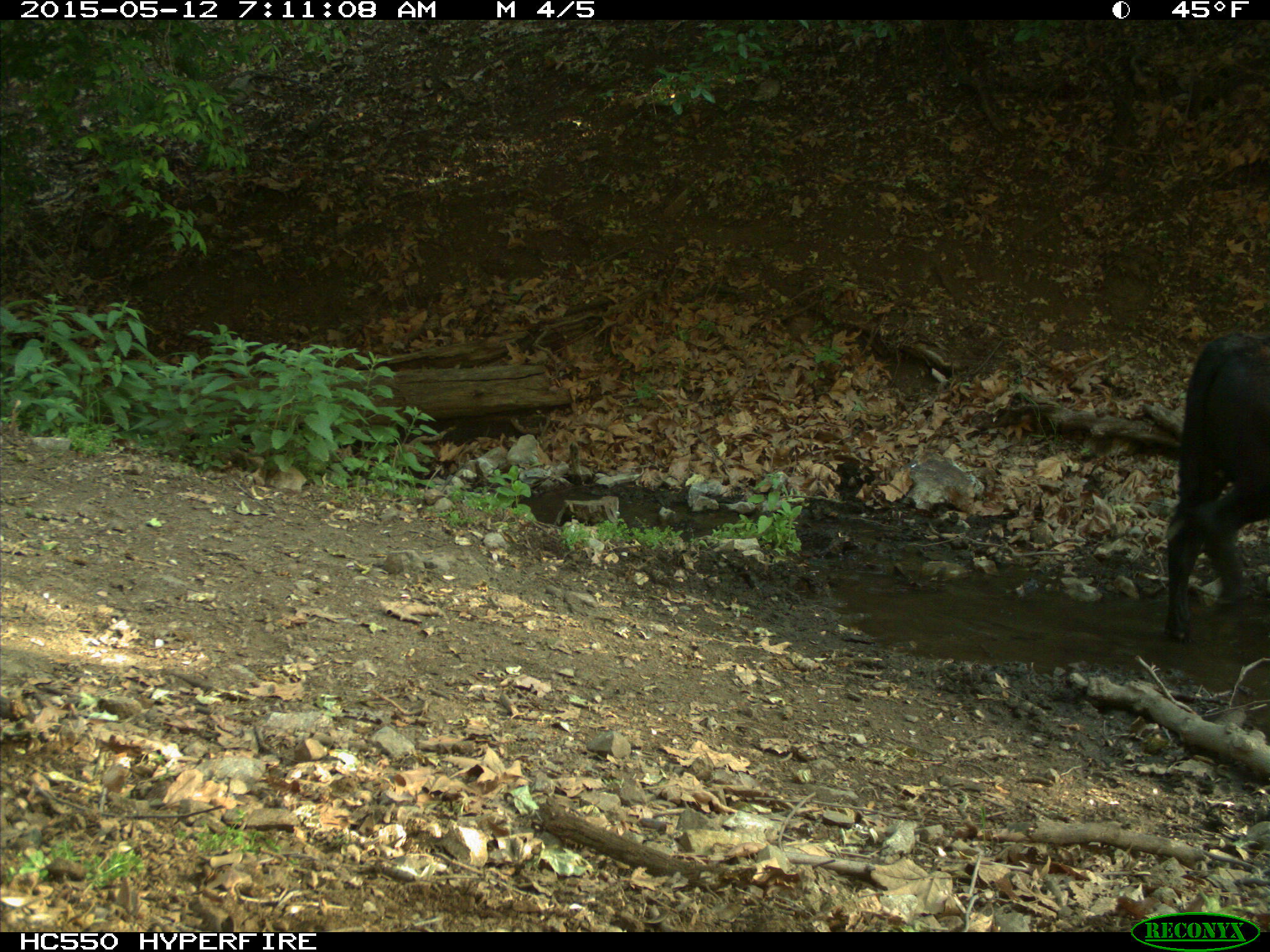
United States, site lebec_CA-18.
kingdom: Animalia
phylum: Chordata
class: Mammalia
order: Artiodactyla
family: Bovidae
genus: Bos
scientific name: Bos taurus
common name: domestic cow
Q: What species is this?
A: Bos taurus (domestic cow).